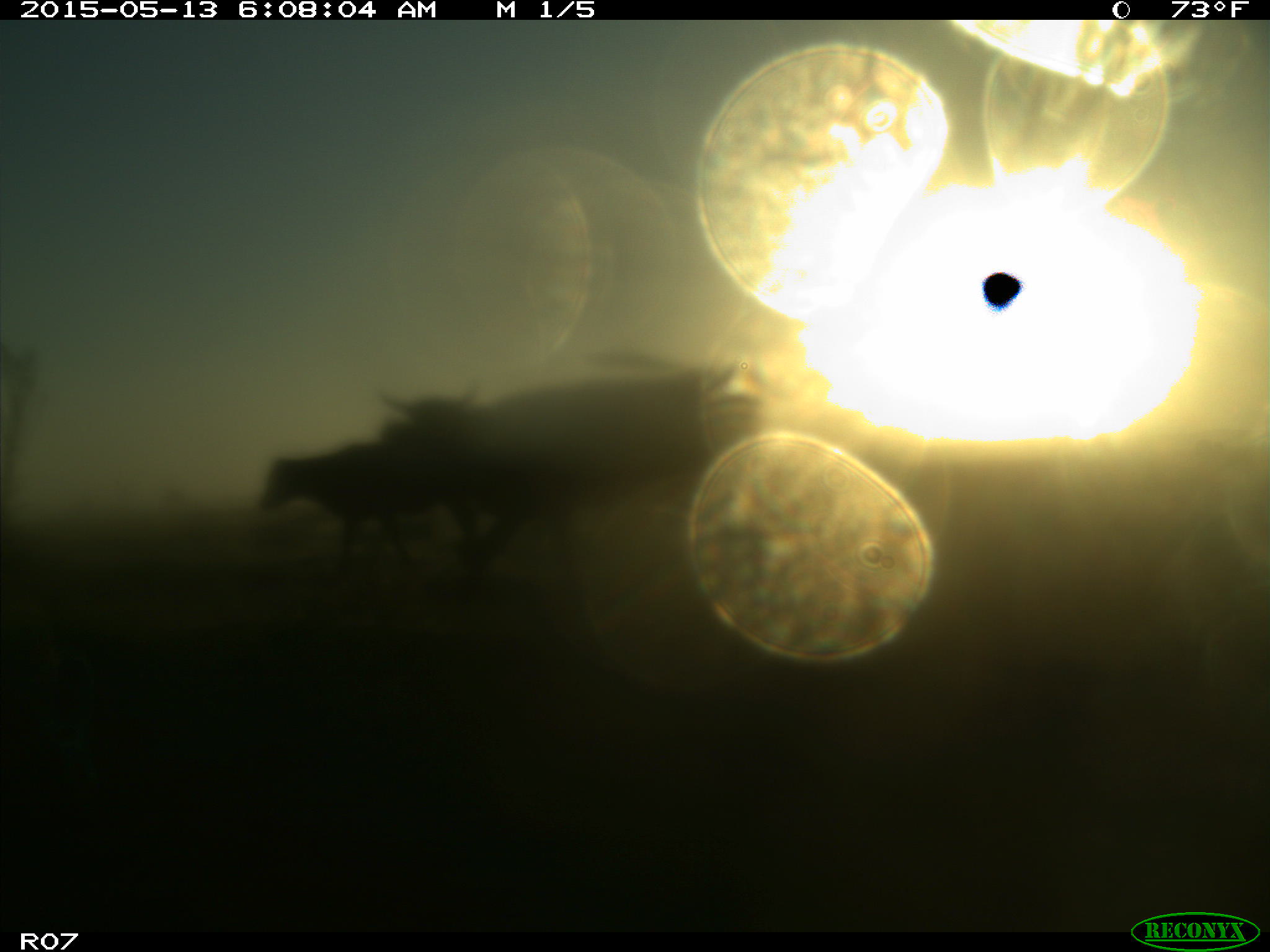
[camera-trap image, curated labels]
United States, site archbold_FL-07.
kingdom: Animalia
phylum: Chordata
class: Mammalia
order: Artiodactyla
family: Bovidae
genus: Bos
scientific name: Bos taurus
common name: domestic cow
Bos taurus (domestic cow).